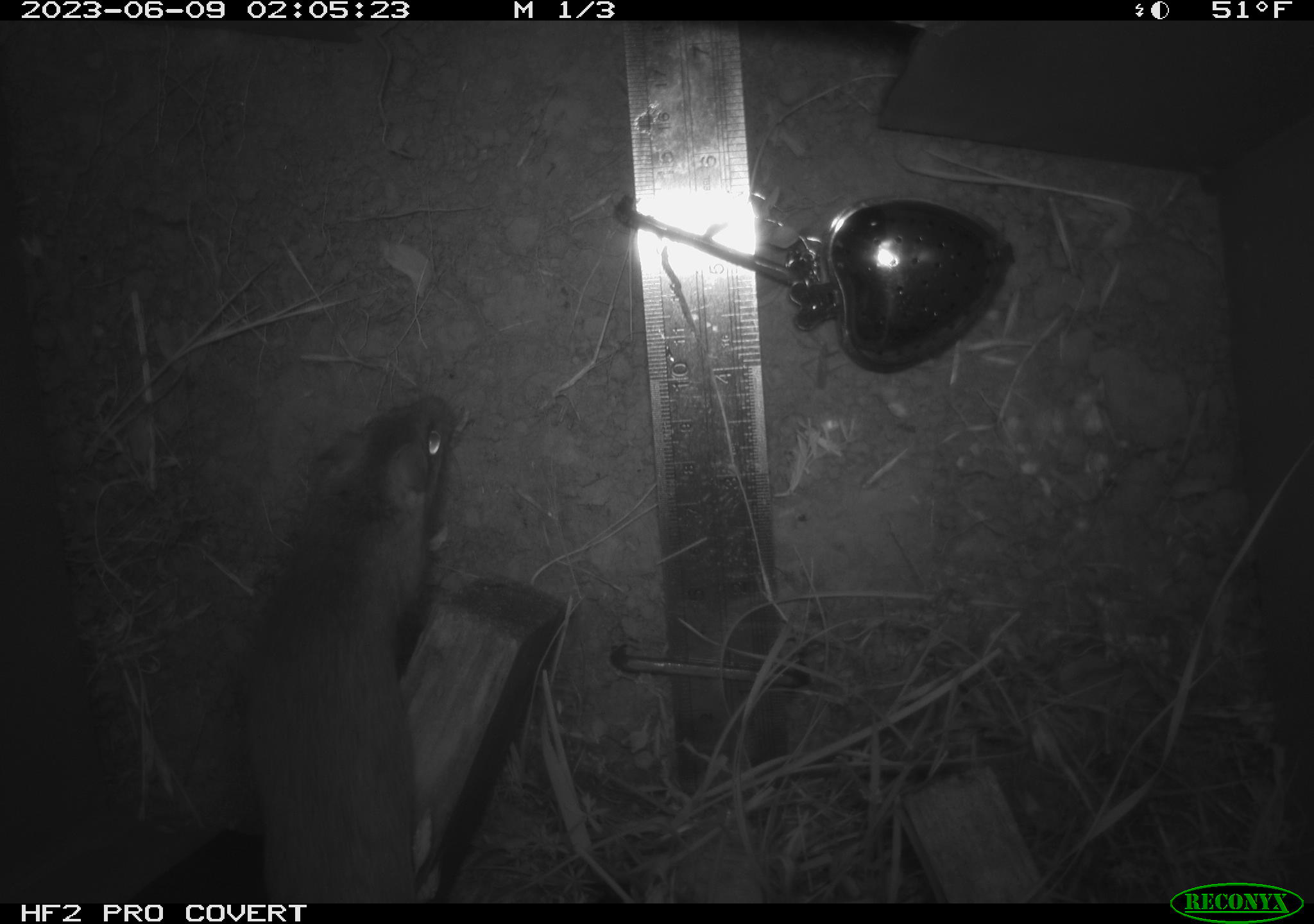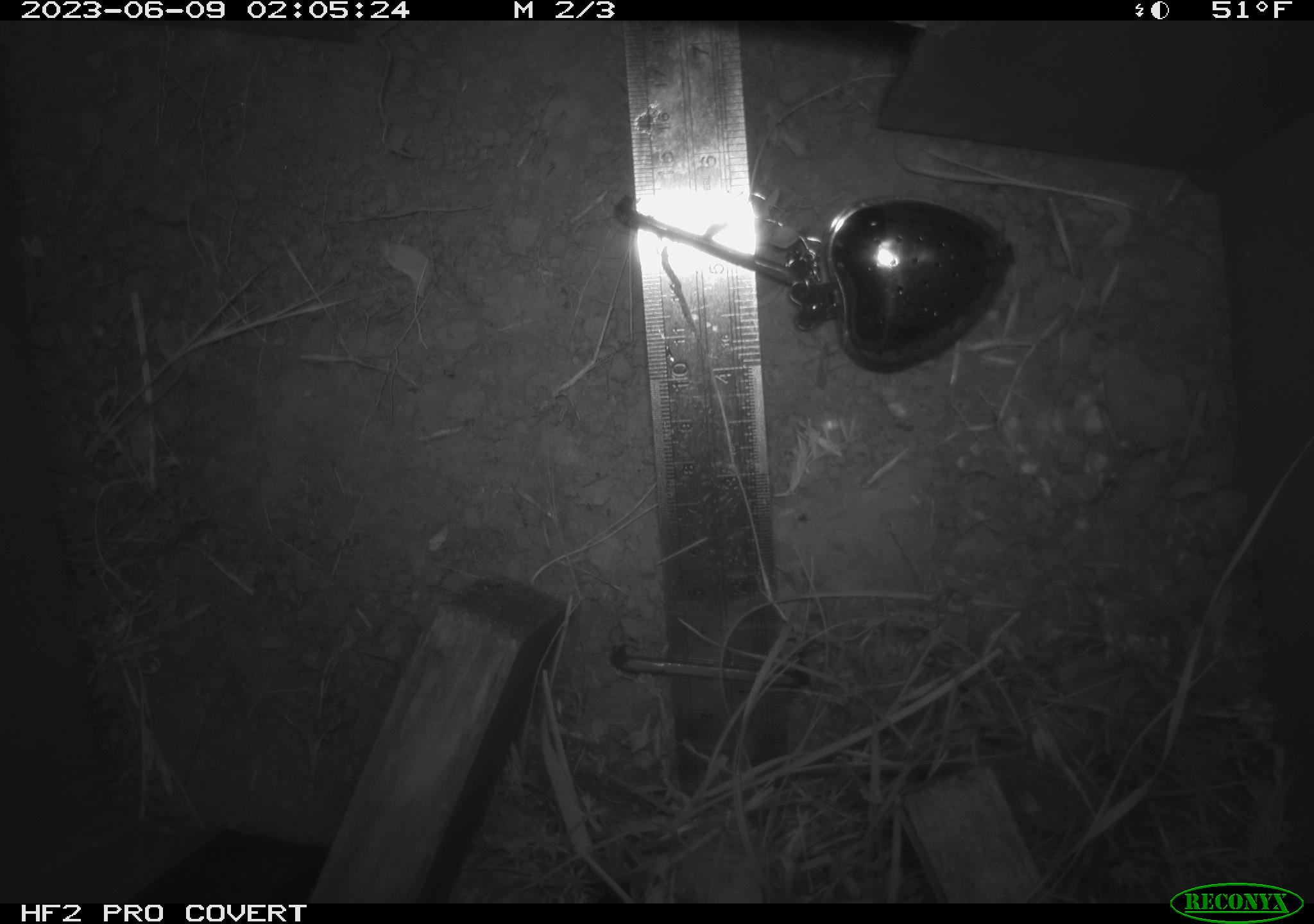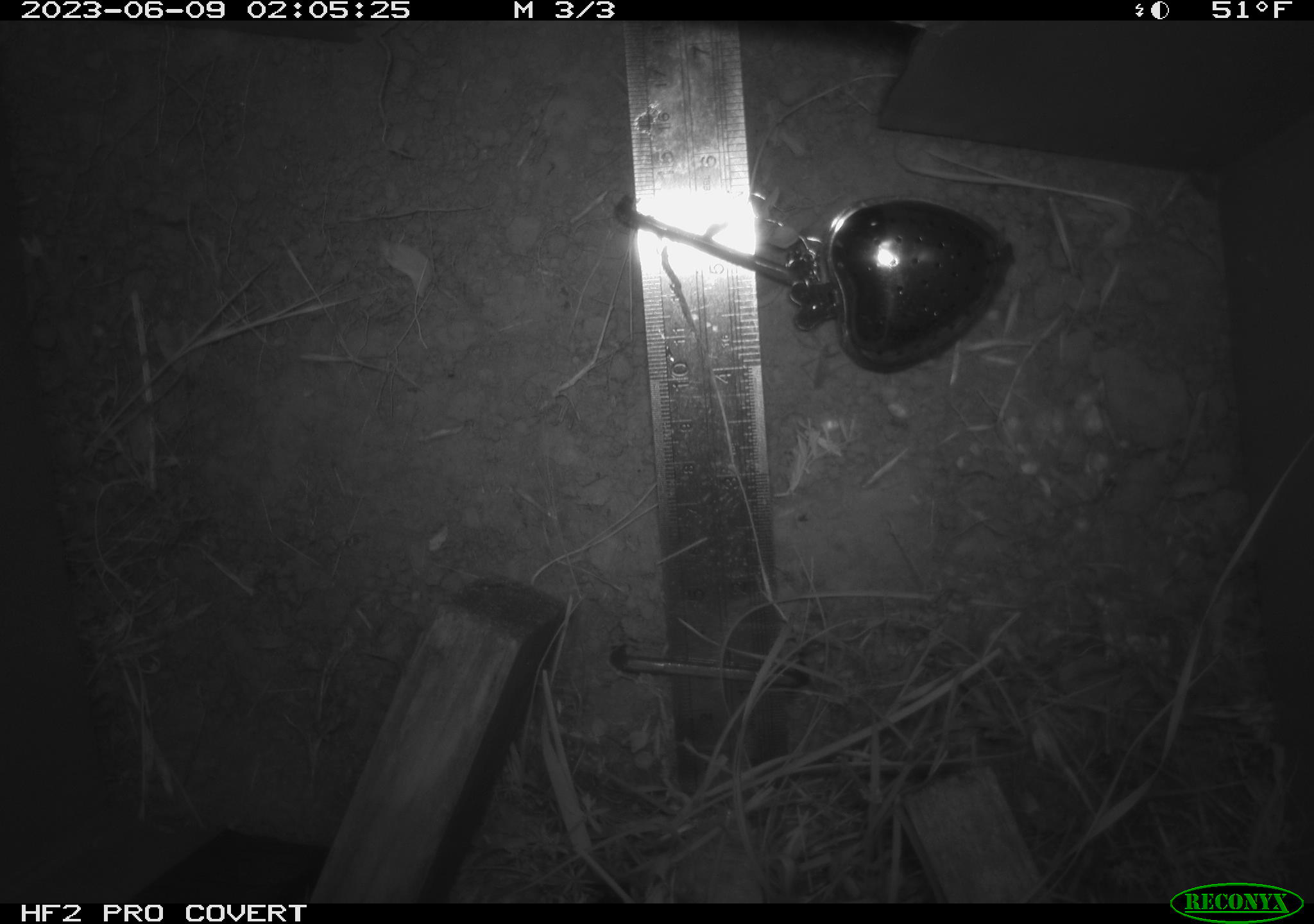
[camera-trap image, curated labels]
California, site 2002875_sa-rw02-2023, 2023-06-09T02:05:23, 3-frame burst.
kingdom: Animalia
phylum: Chordata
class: Mammalia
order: Rodentia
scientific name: Rodentia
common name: mouse species